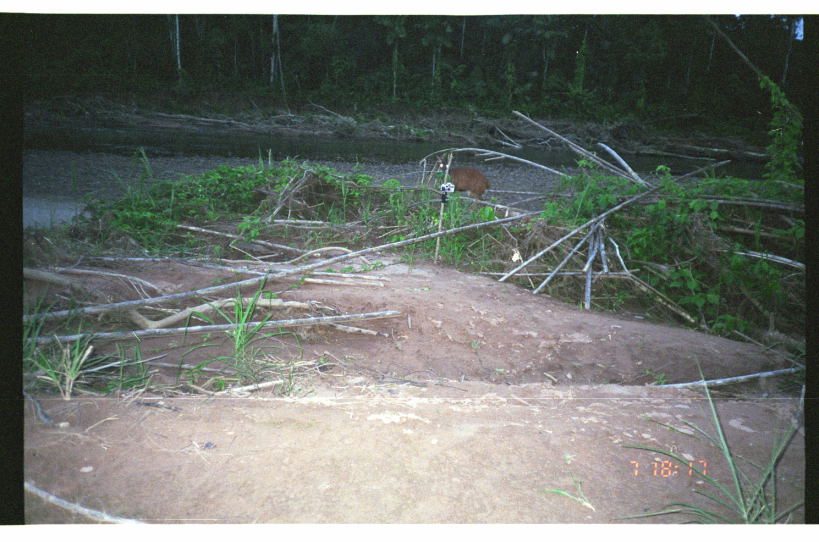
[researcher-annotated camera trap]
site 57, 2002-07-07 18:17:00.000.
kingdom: Animalia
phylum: Chordata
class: Mammalia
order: Artiodactyla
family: Cervidae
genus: Mazama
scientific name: Mazama americana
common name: red brocket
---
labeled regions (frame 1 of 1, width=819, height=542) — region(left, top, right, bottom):
mazama americana: region(436, 152, 490, 208)